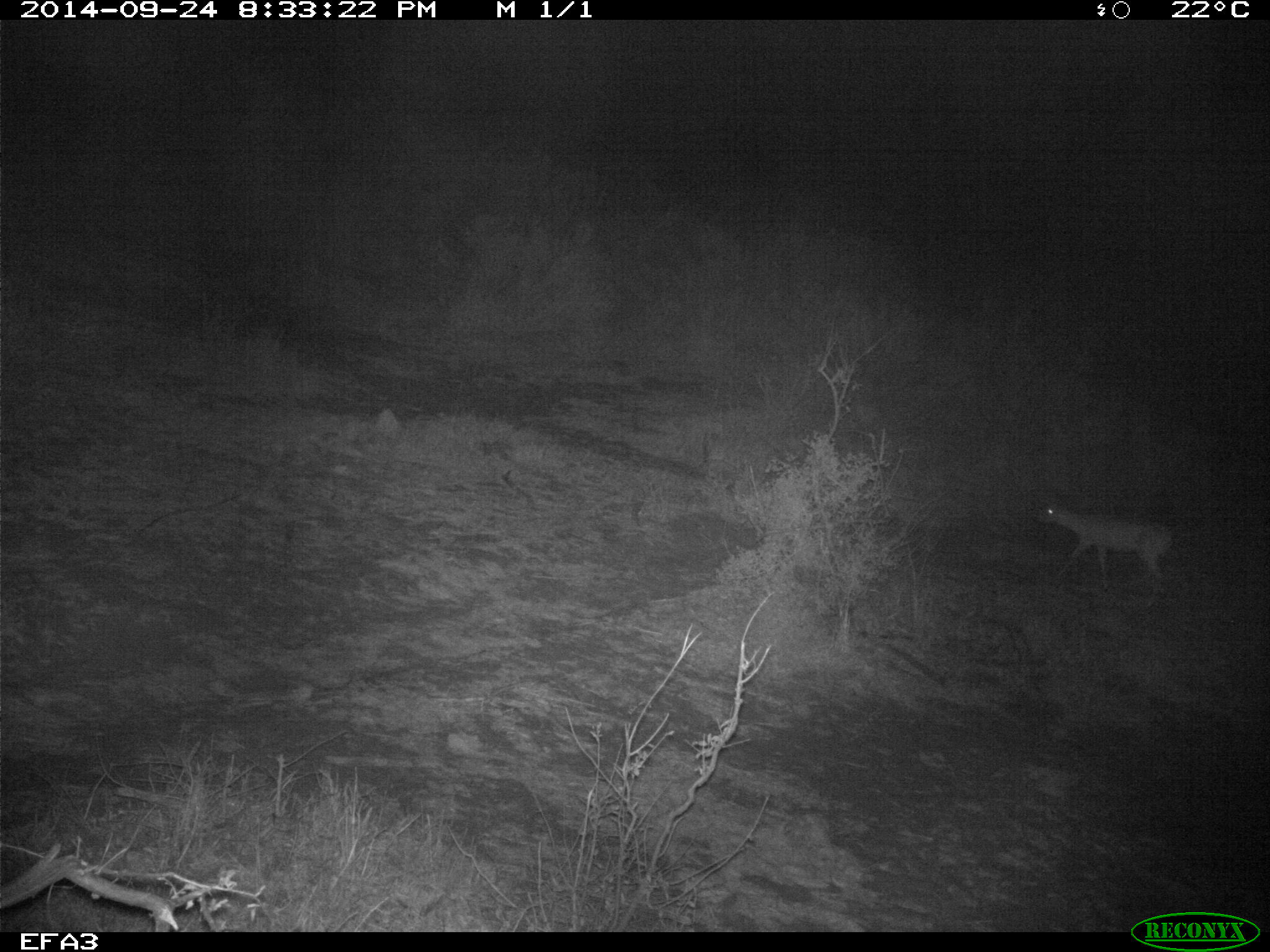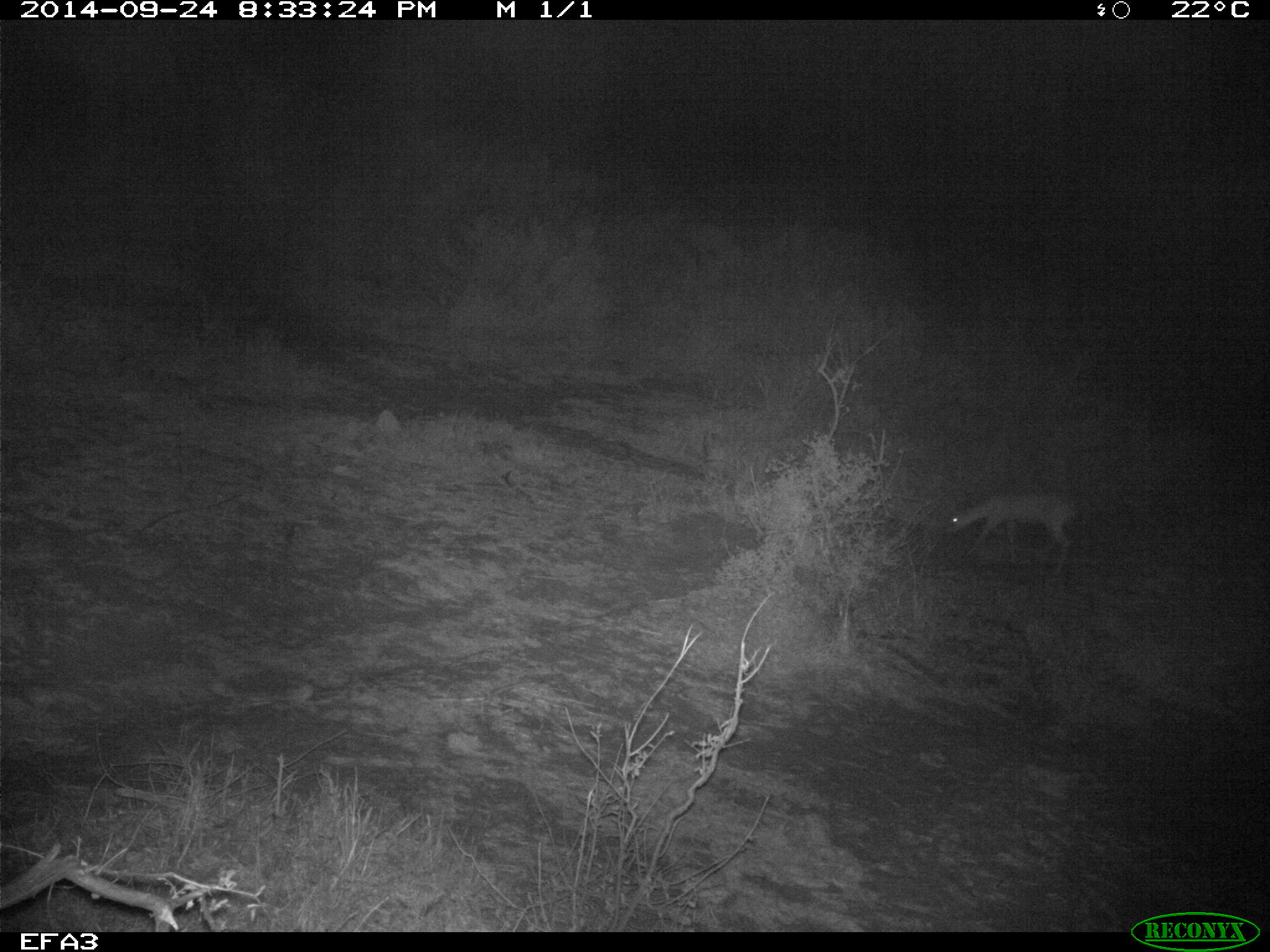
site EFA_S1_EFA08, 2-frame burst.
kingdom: Animalia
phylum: Chordata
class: Mammalia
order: Artiodactyla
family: Bovidae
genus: Raphicerus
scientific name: Raphicerus campestris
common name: steenbok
Steenbok (Raphicerus campestris), count 1. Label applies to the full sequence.